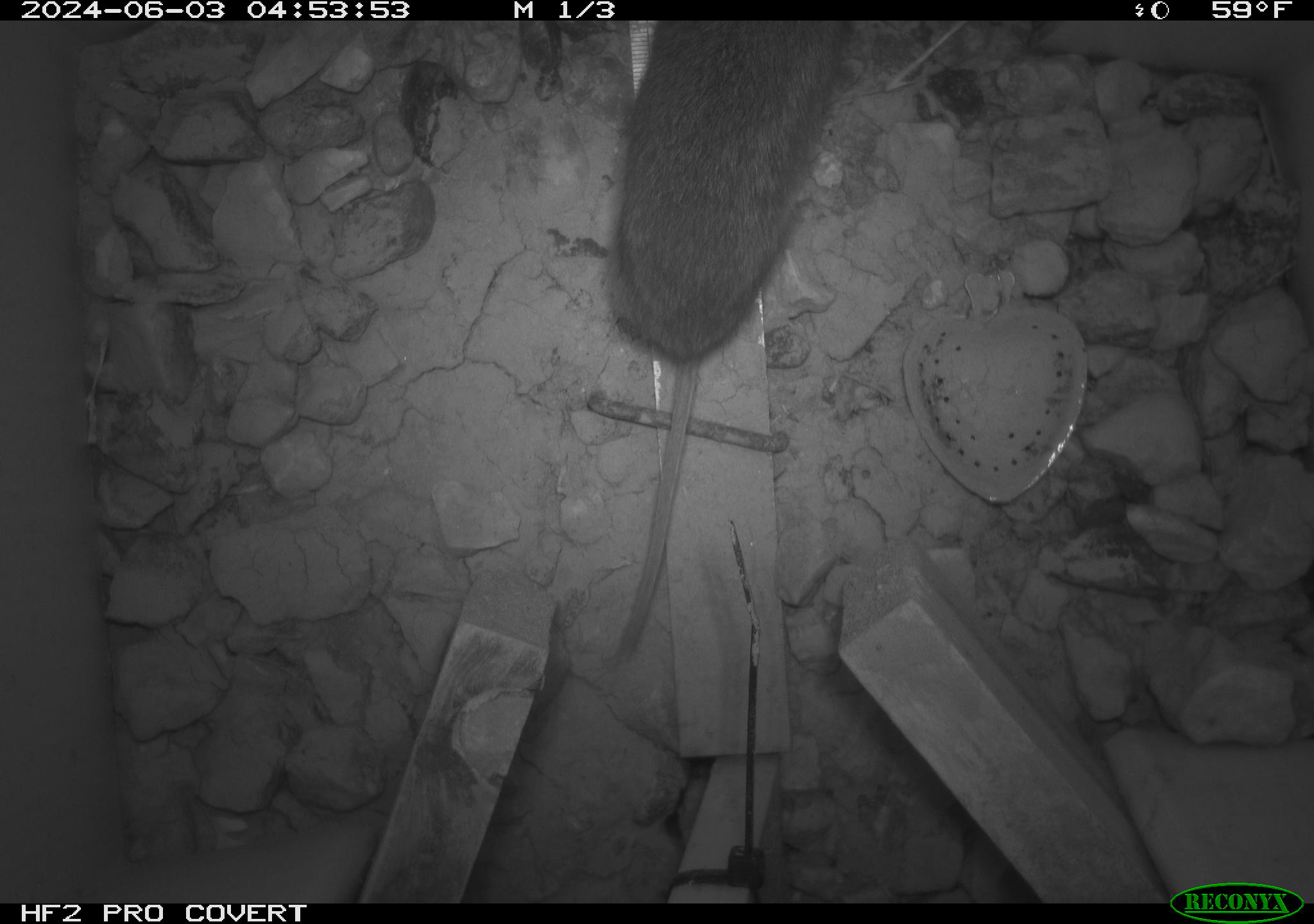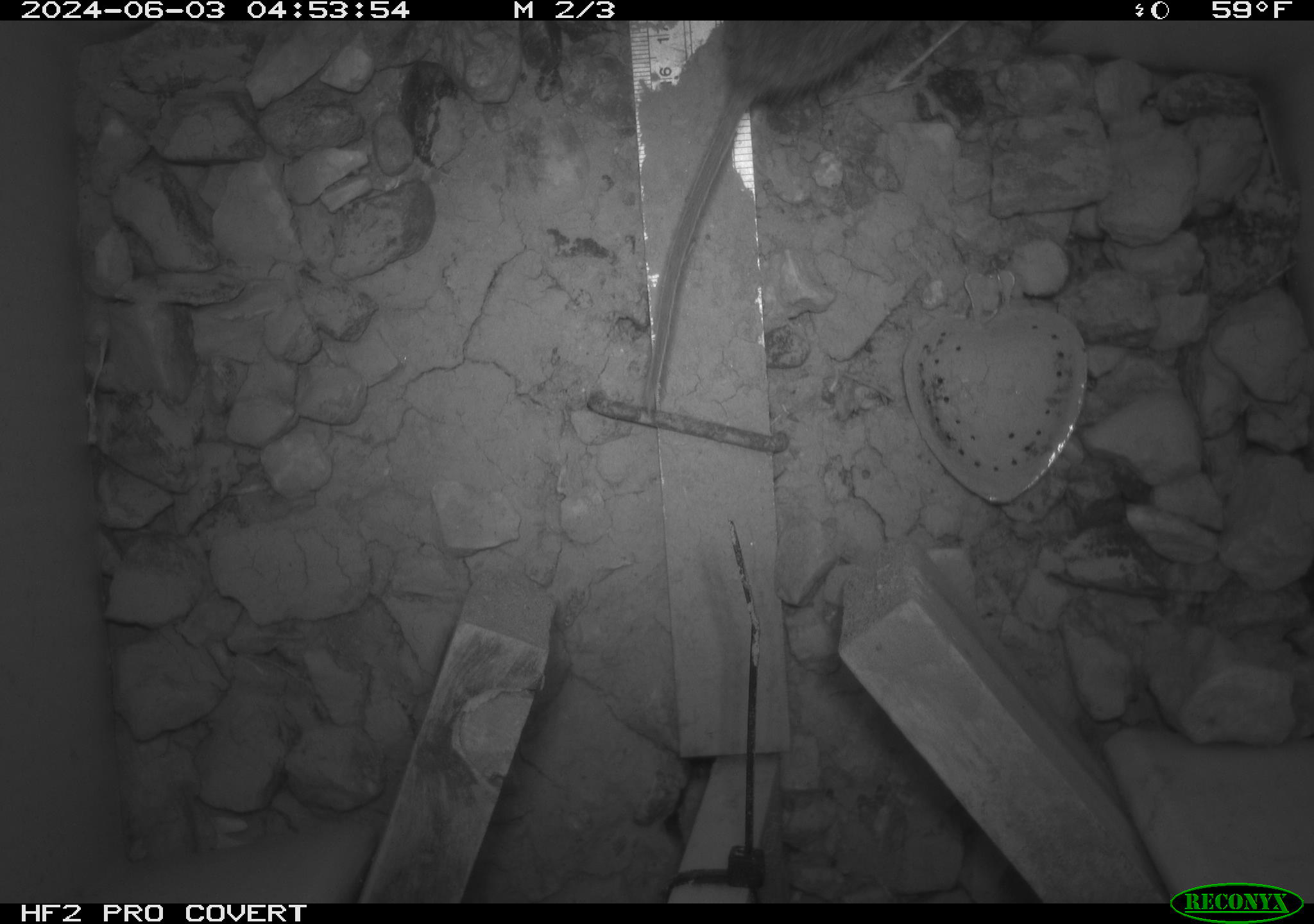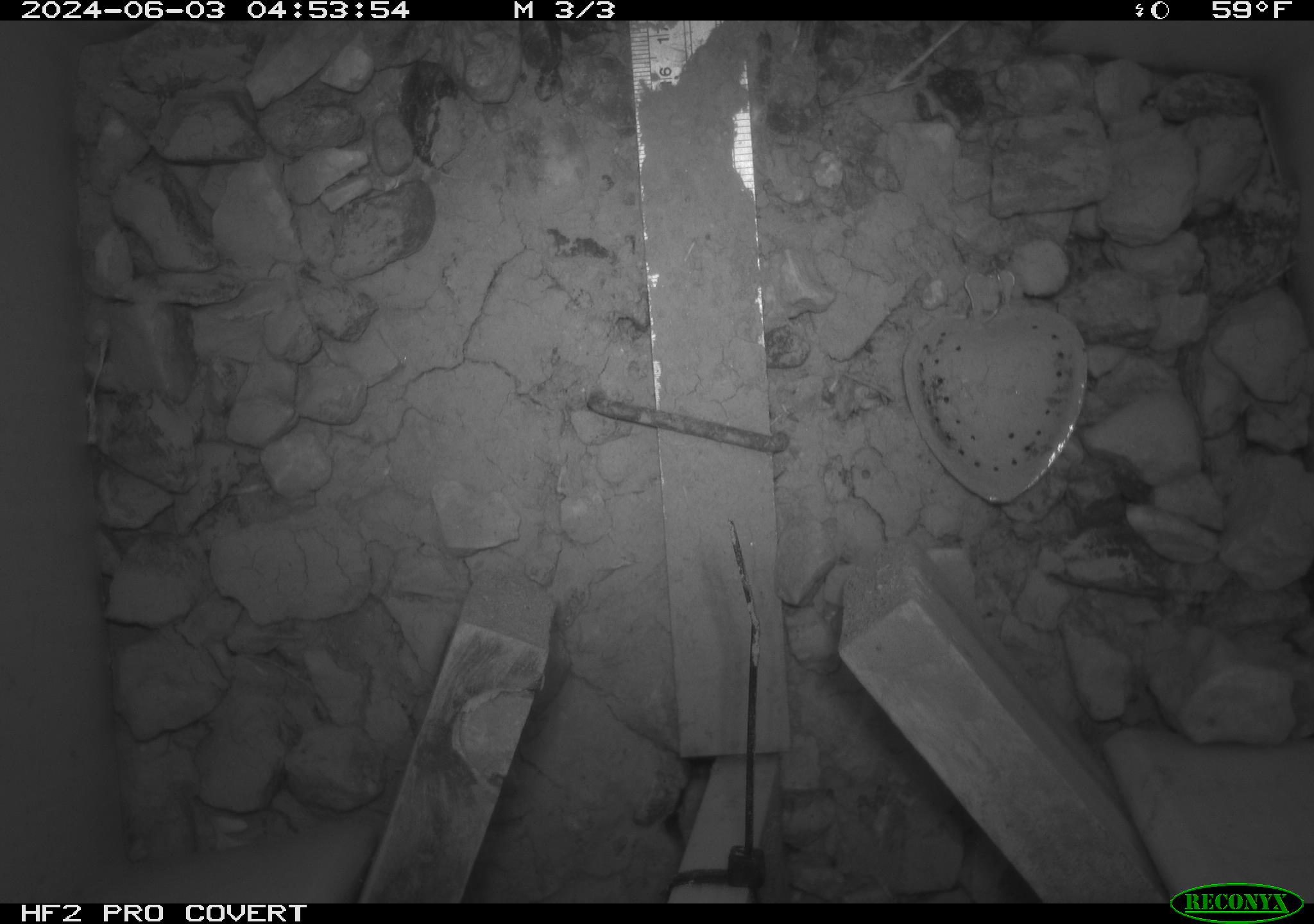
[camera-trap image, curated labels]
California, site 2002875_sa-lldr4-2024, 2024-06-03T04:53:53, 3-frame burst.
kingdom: Animalia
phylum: Chordata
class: Mammalia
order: Rodentia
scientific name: Rodentia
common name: rodent